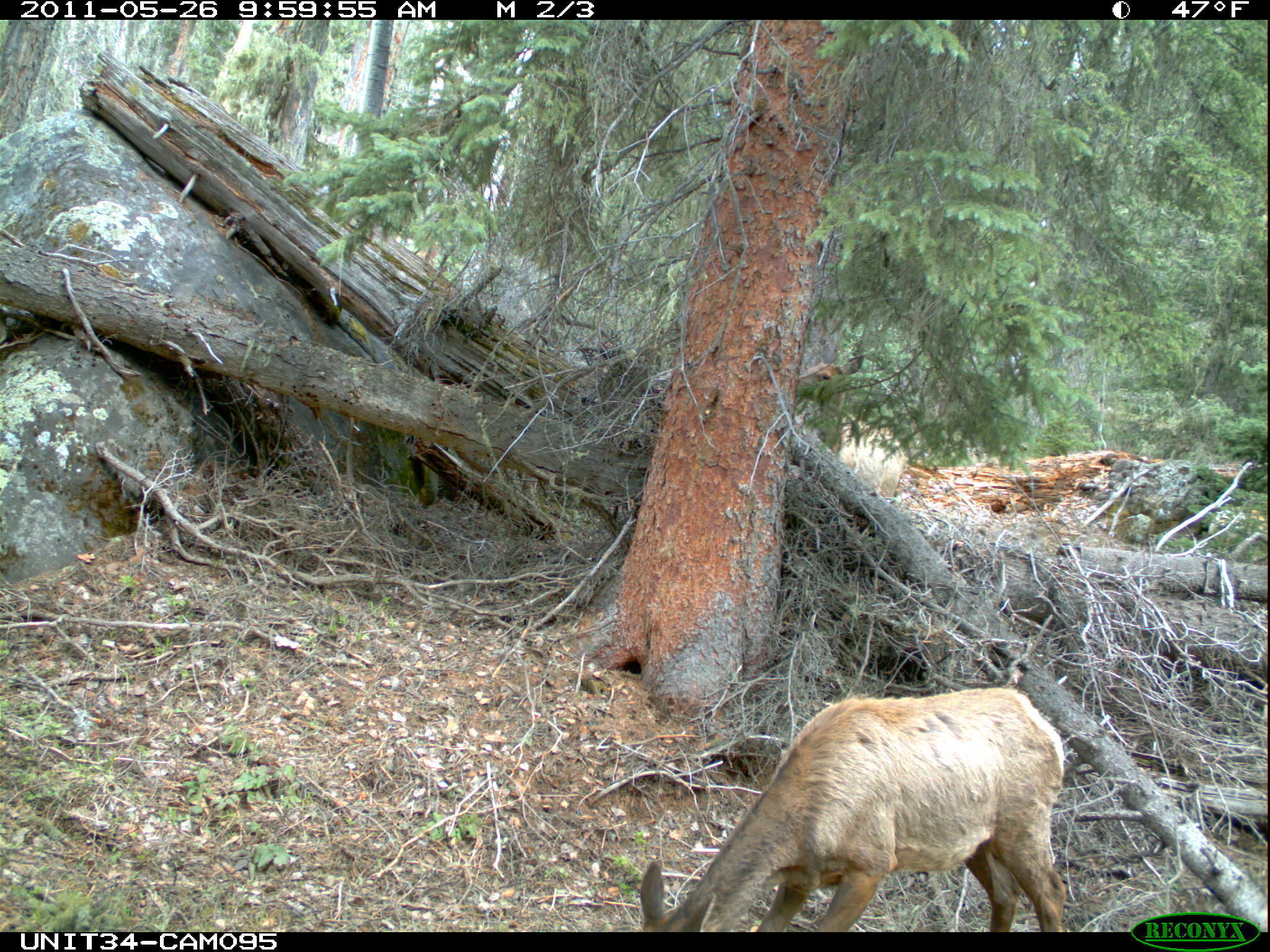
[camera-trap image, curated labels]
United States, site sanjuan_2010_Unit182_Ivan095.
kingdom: Animalia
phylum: Chordata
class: Mammalia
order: Artiodactyla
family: Cervidae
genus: Cervus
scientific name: Cervus elaphus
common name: red deer